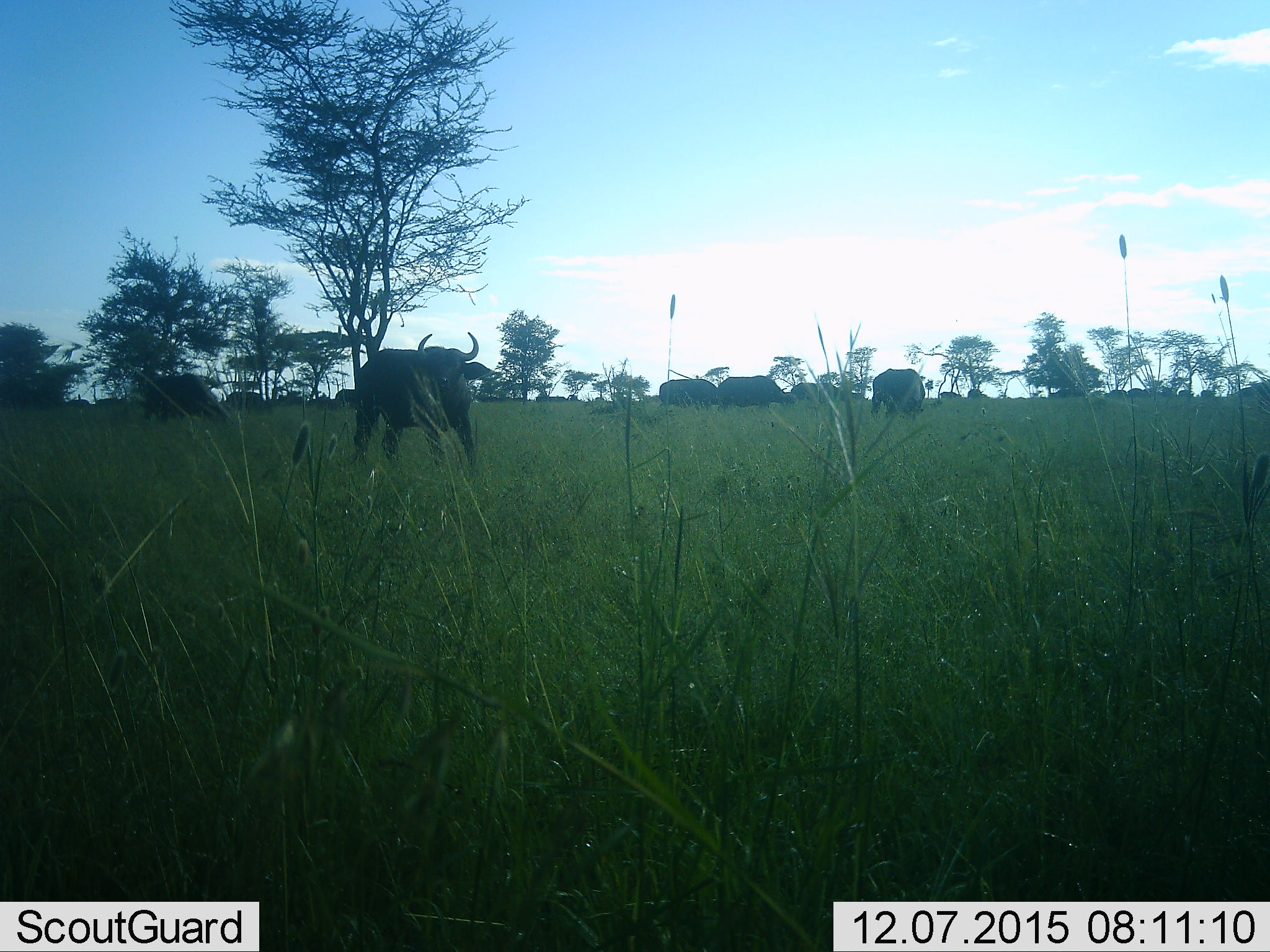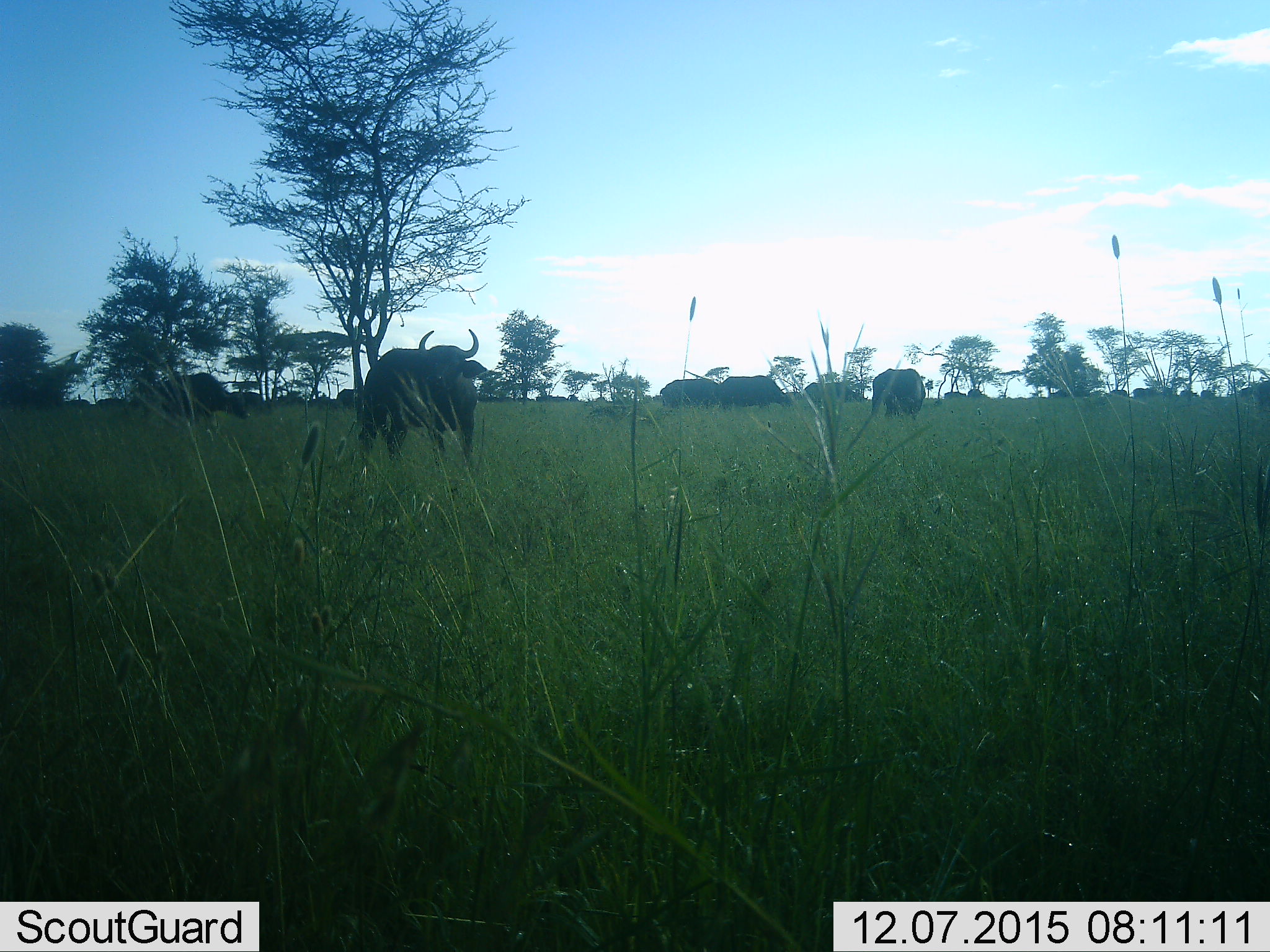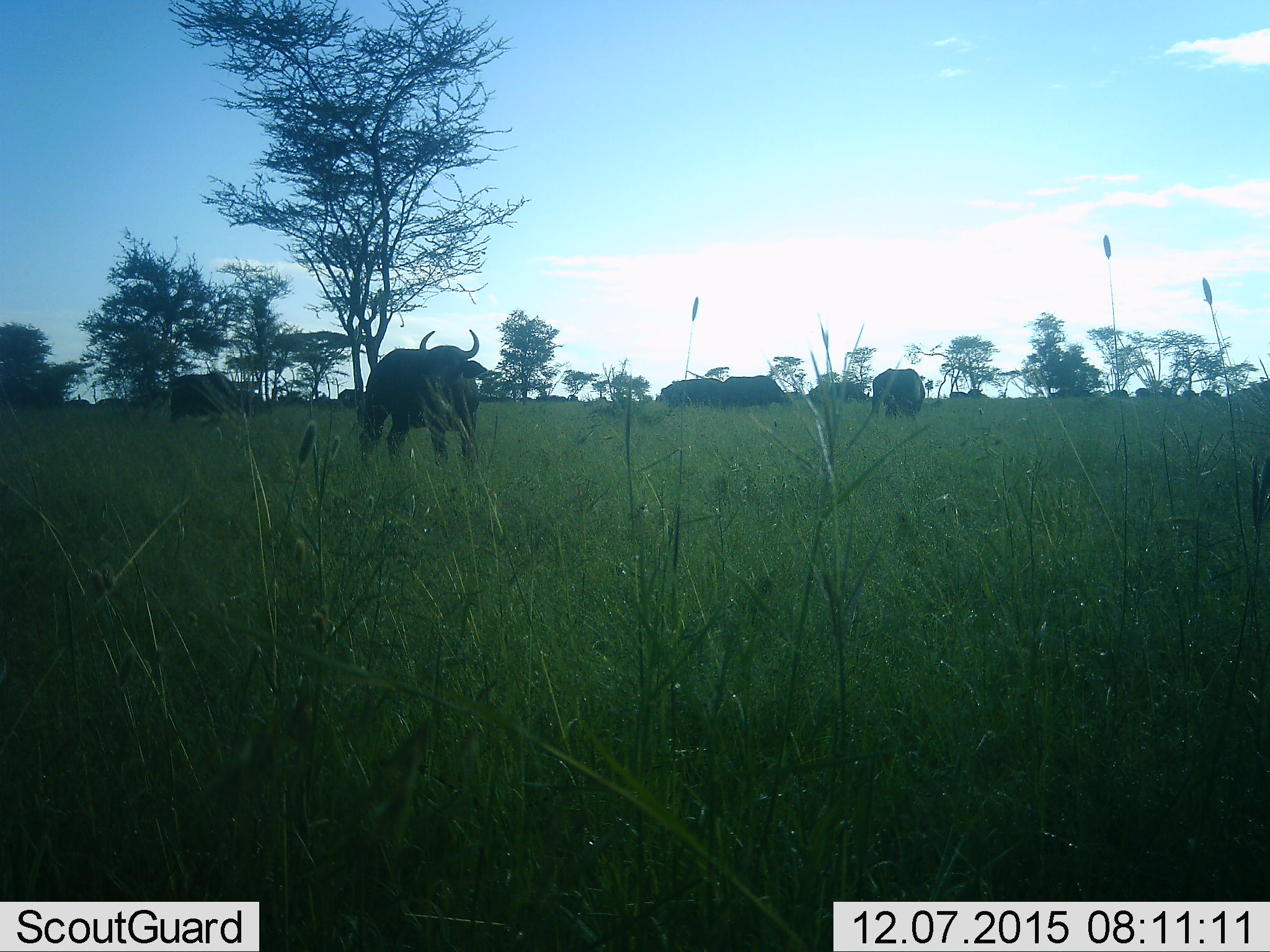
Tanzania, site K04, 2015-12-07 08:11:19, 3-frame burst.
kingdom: Animalia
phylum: Chordata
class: Mammalia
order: Artiodactyla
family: Bovidae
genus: Syncerus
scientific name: Syncerus caffer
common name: cape buffalo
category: buffalo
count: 11-50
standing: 88%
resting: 0%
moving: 50%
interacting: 0%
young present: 0%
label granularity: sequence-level